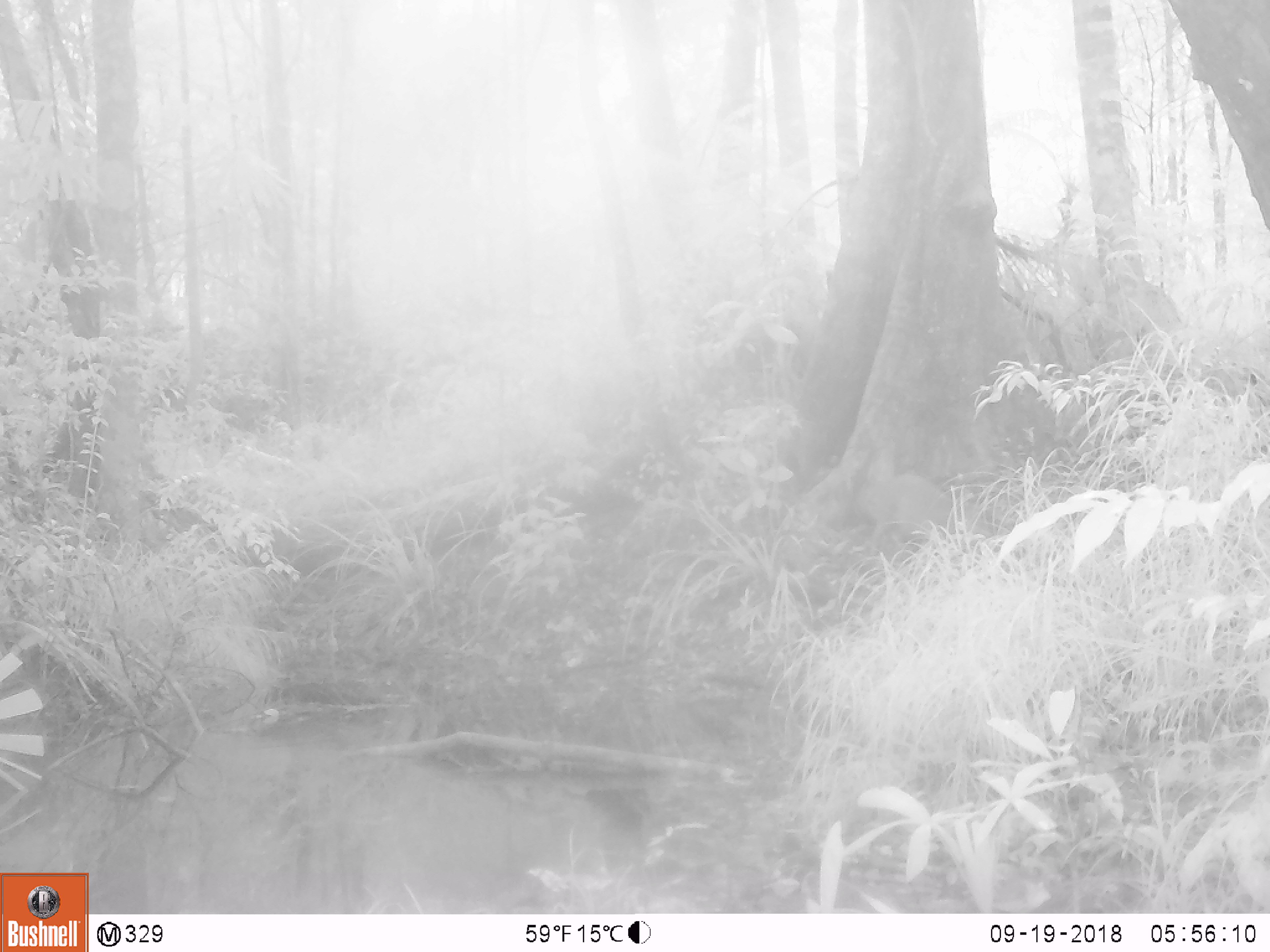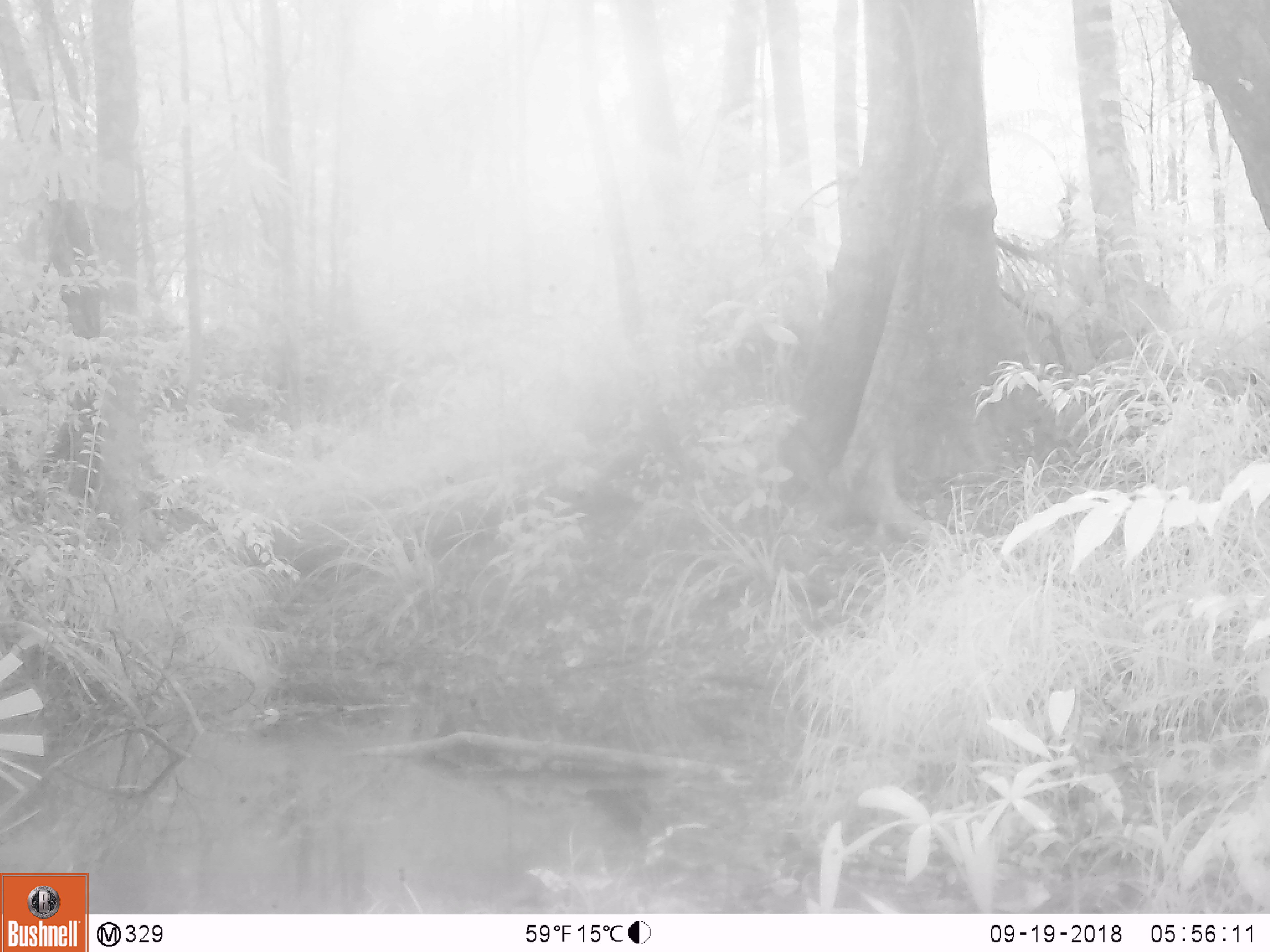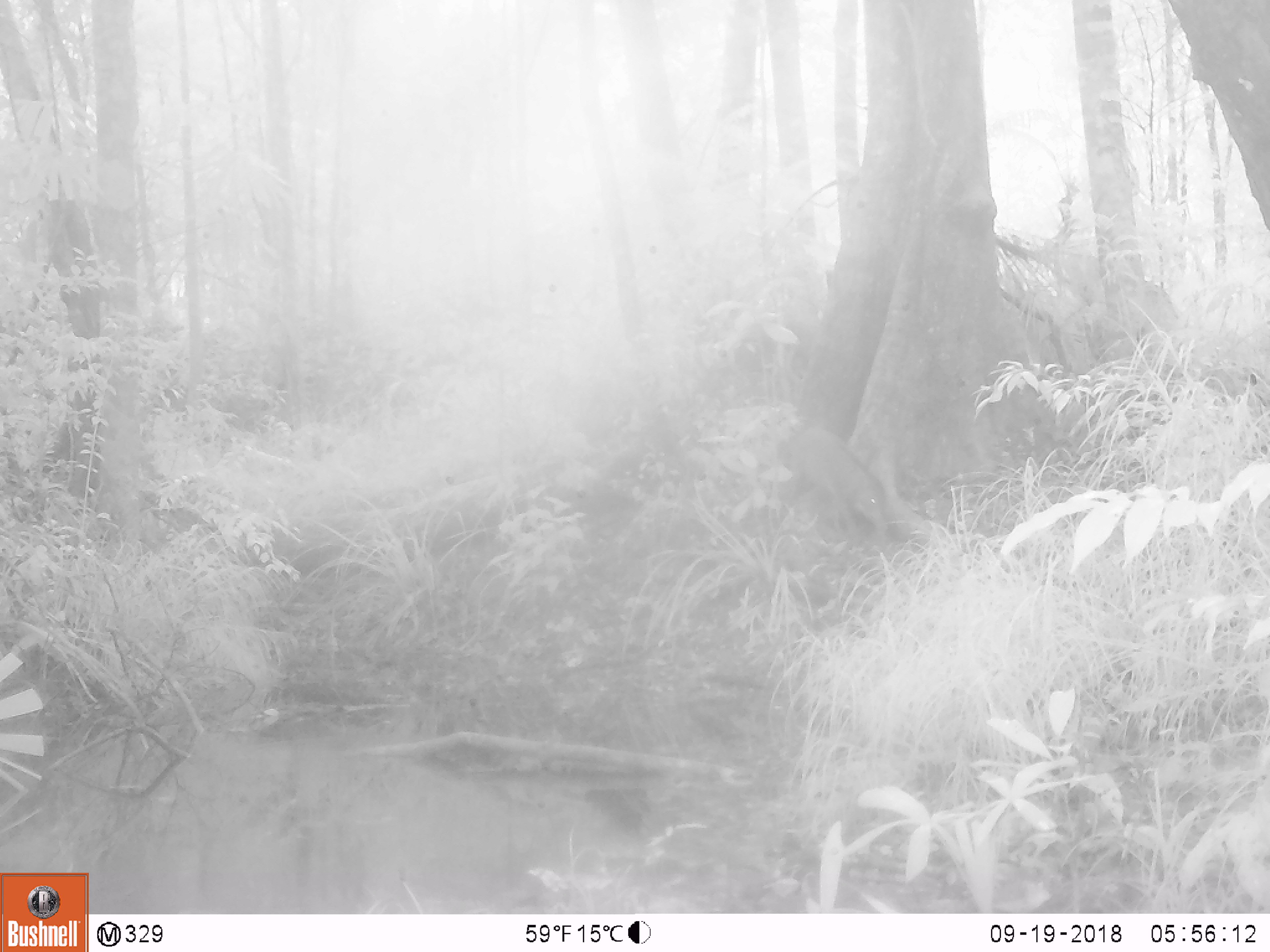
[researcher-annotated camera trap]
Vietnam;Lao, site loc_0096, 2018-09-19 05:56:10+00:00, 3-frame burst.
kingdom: Animalia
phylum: Chordata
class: Mammalia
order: Artiodactyla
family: Suidae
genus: Sus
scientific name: Sus scrofa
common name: eurasian wild pig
Eurasian wild pig (Sus scrofa). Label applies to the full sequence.